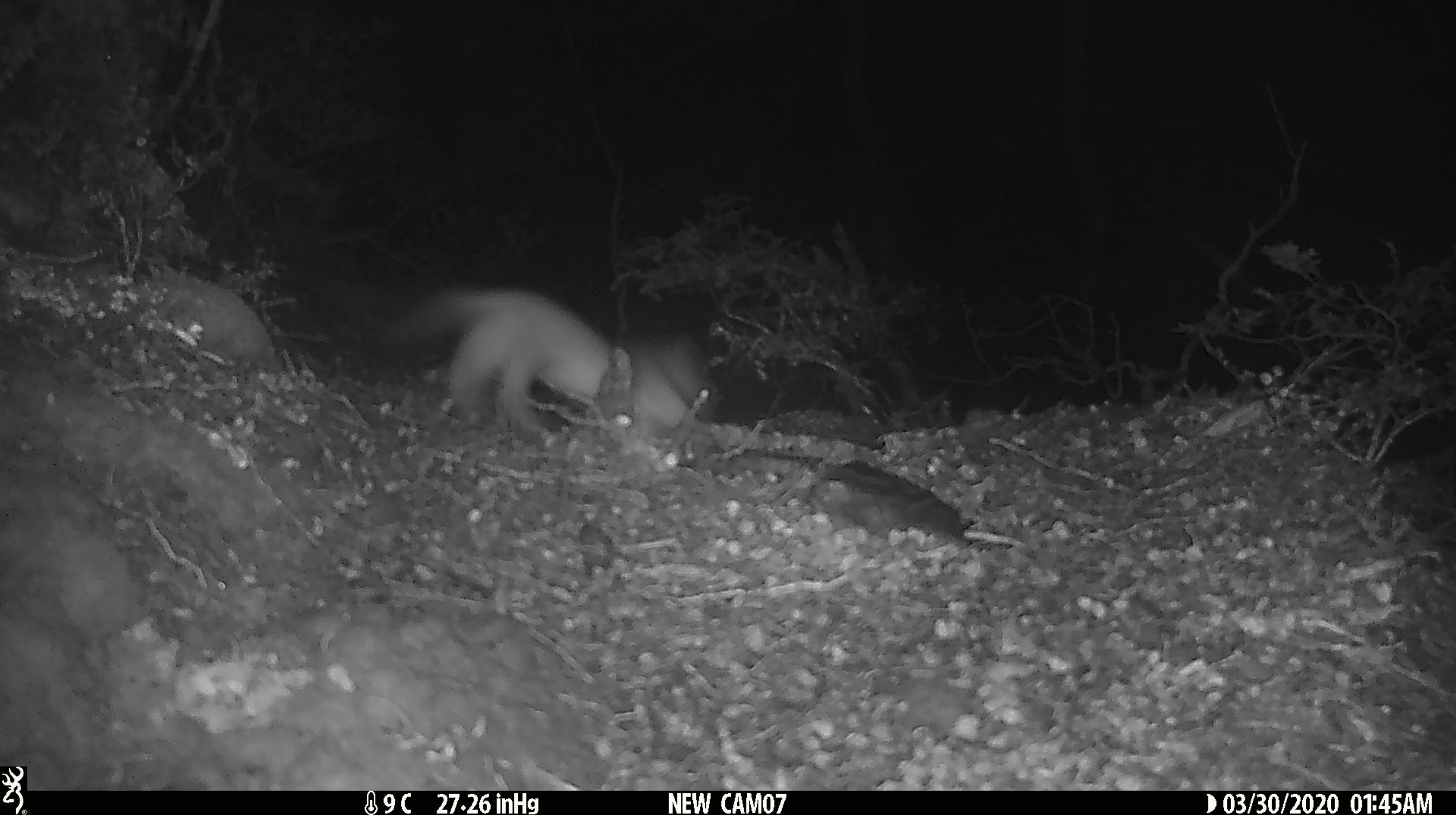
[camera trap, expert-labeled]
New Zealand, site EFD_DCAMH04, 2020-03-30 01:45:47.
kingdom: Animalia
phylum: Chordata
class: Mammalia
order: Carnivora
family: Mustelidae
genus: Mustela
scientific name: Mustela erminea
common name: stoat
Stoat (Mustela erminea).